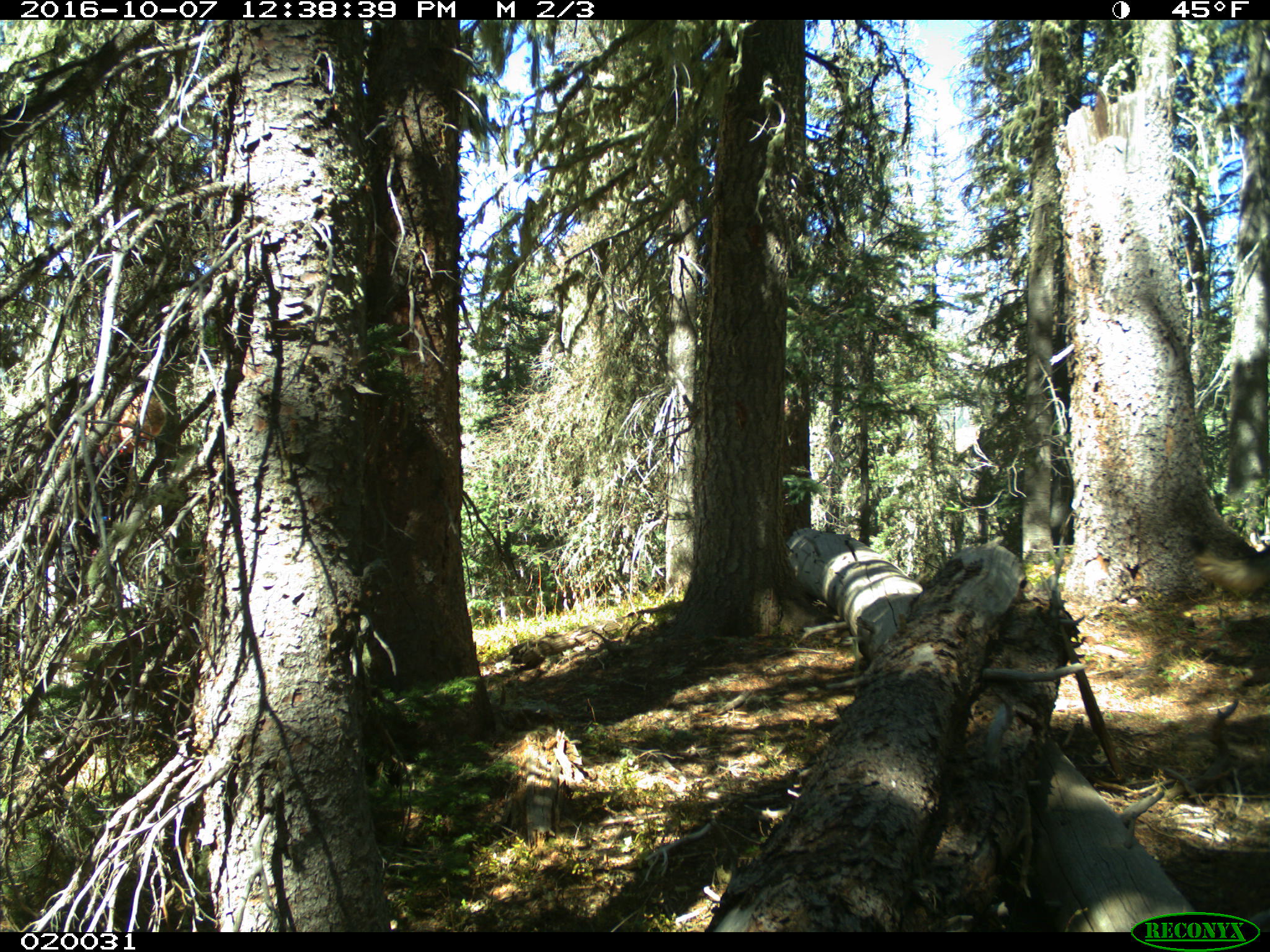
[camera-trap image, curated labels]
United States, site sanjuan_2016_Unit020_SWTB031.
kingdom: Animalia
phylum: Chordata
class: Mammalia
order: Carnivora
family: Canidae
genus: Canis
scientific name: Canis familiaris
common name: domestic dog